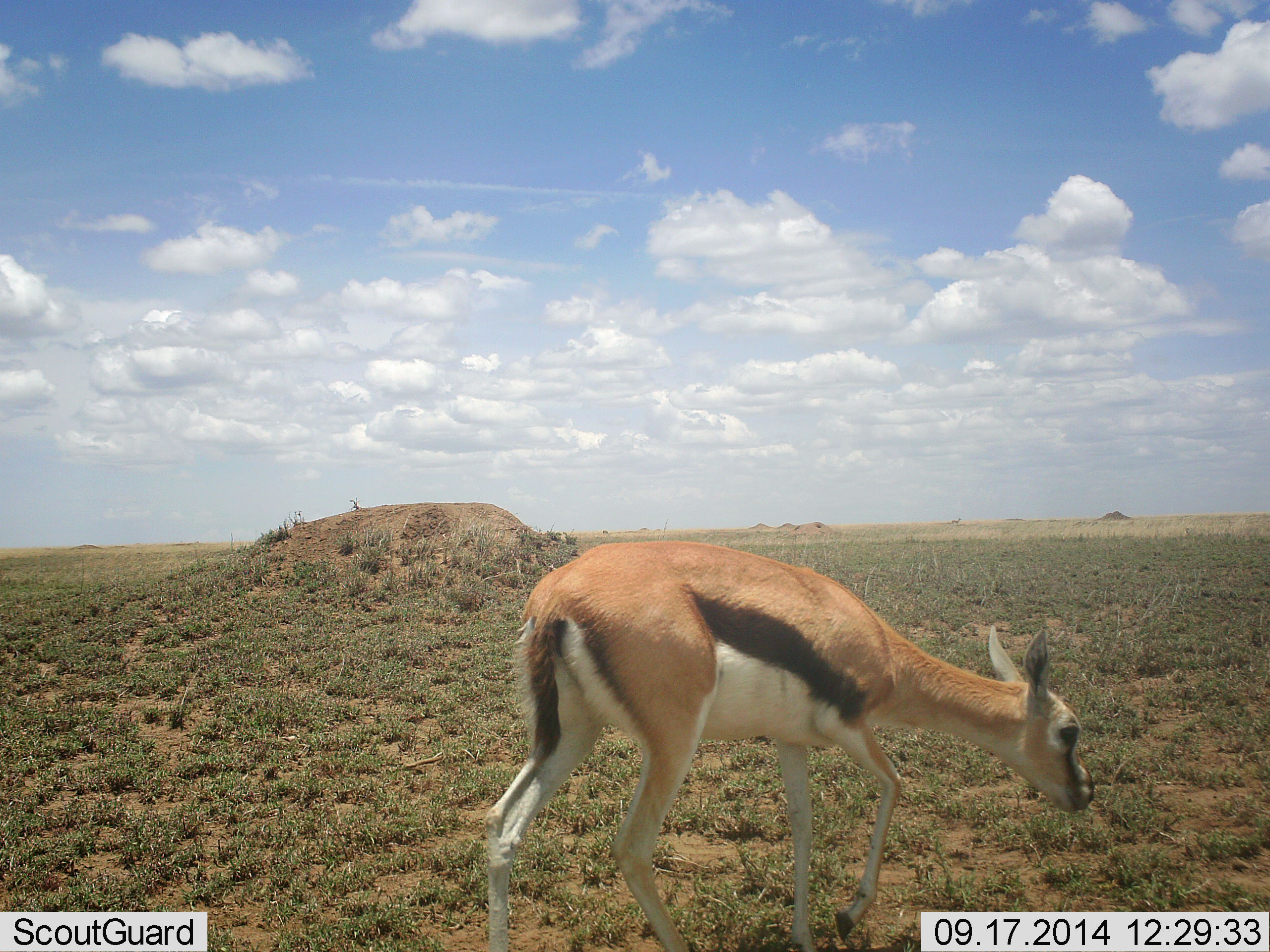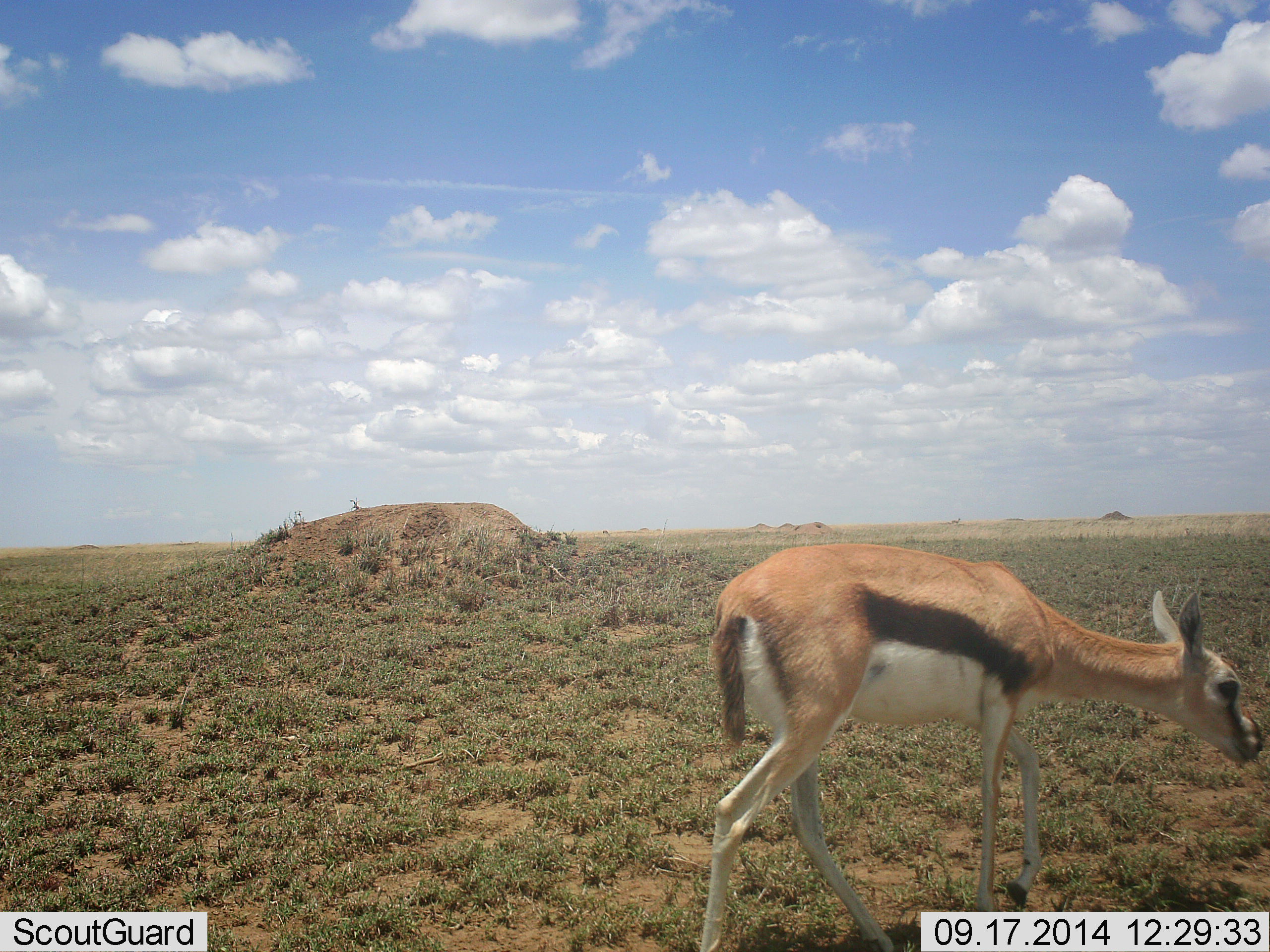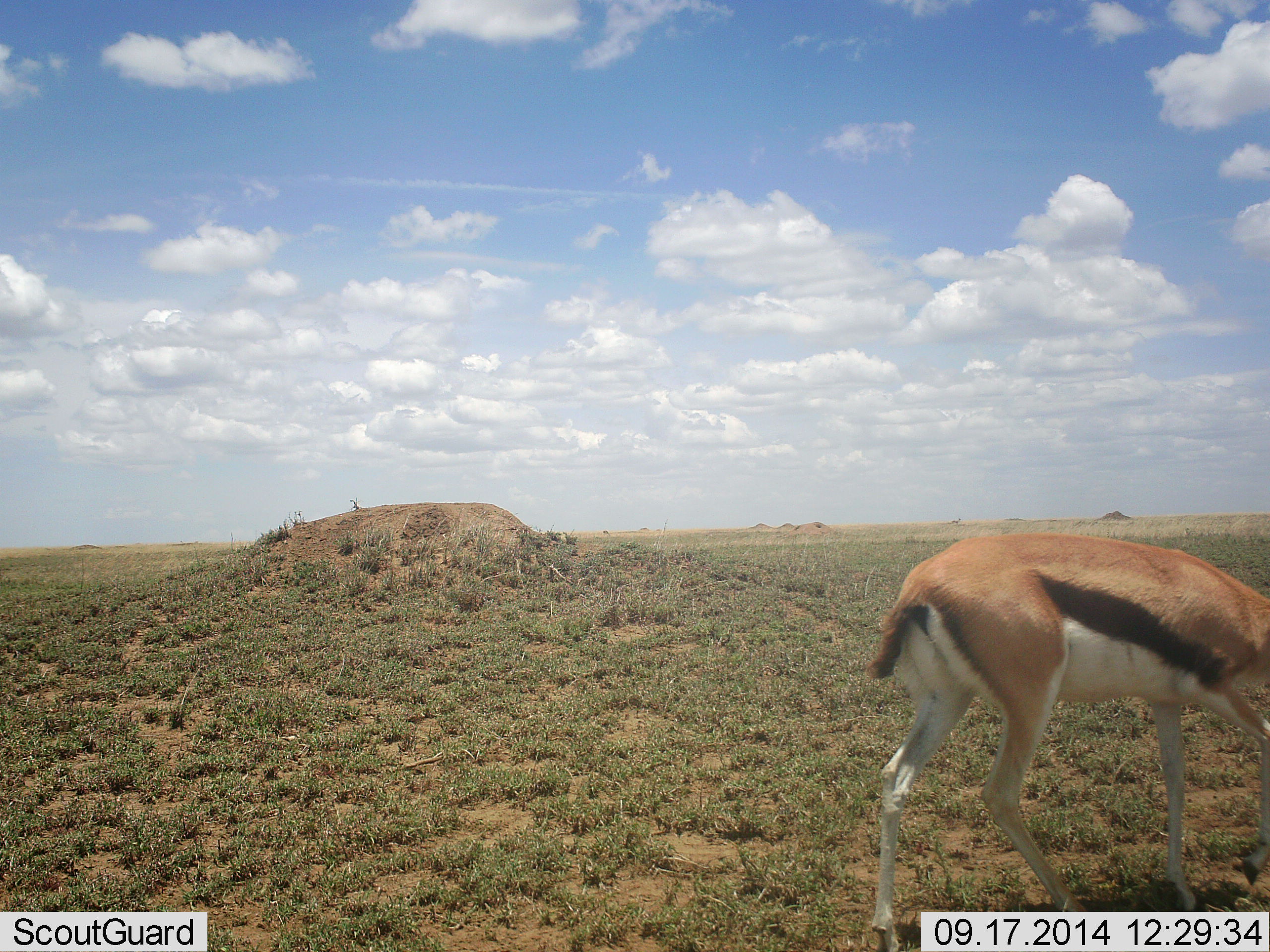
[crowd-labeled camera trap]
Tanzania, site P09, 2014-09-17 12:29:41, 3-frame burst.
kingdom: Animalia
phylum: Chordata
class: Mammalia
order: Artiodactyla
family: Bovidae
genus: Eudorcas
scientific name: Eudorcas thomsonii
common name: thomson's gazelle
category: gazellethomsons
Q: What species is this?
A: Gazellethomsons (thomson's gazelle) (Eudorcas thomsonii).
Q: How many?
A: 1.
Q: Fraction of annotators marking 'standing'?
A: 0%.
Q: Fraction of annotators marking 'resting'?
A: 0%.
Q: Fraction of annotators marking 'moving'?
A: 90%.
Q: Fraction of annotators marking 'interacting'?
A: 0%.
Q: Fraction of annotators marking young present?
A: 0%.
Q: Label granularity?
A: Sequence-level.